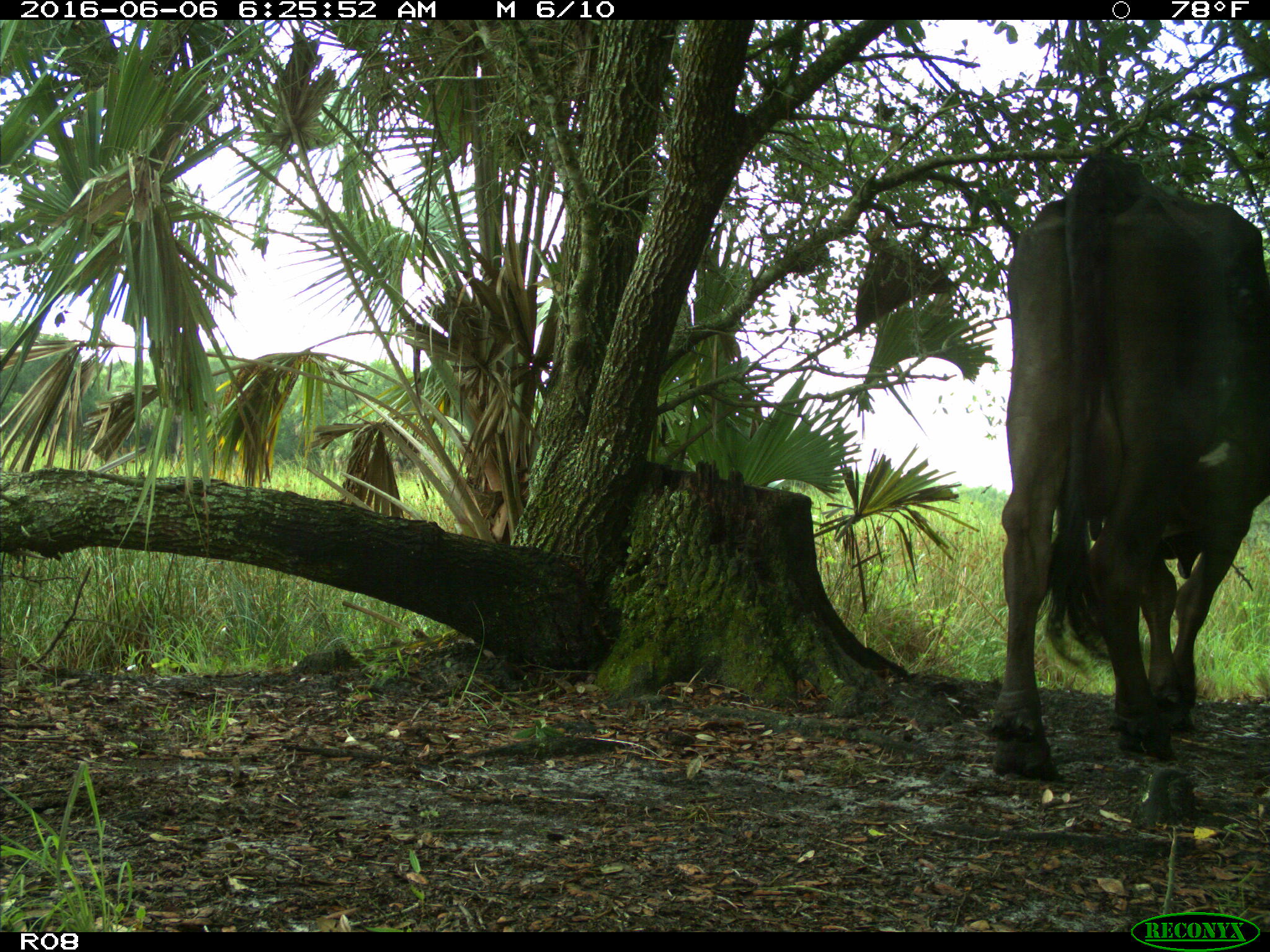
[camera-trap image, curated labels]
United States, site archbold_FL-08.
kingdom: Animalia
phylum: Chordata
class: Mammalia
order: Artiodactyla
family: Bovidae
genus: Bos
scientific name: Bos taurus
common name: domestic cow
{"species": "Bos taurus (domestic cow)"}